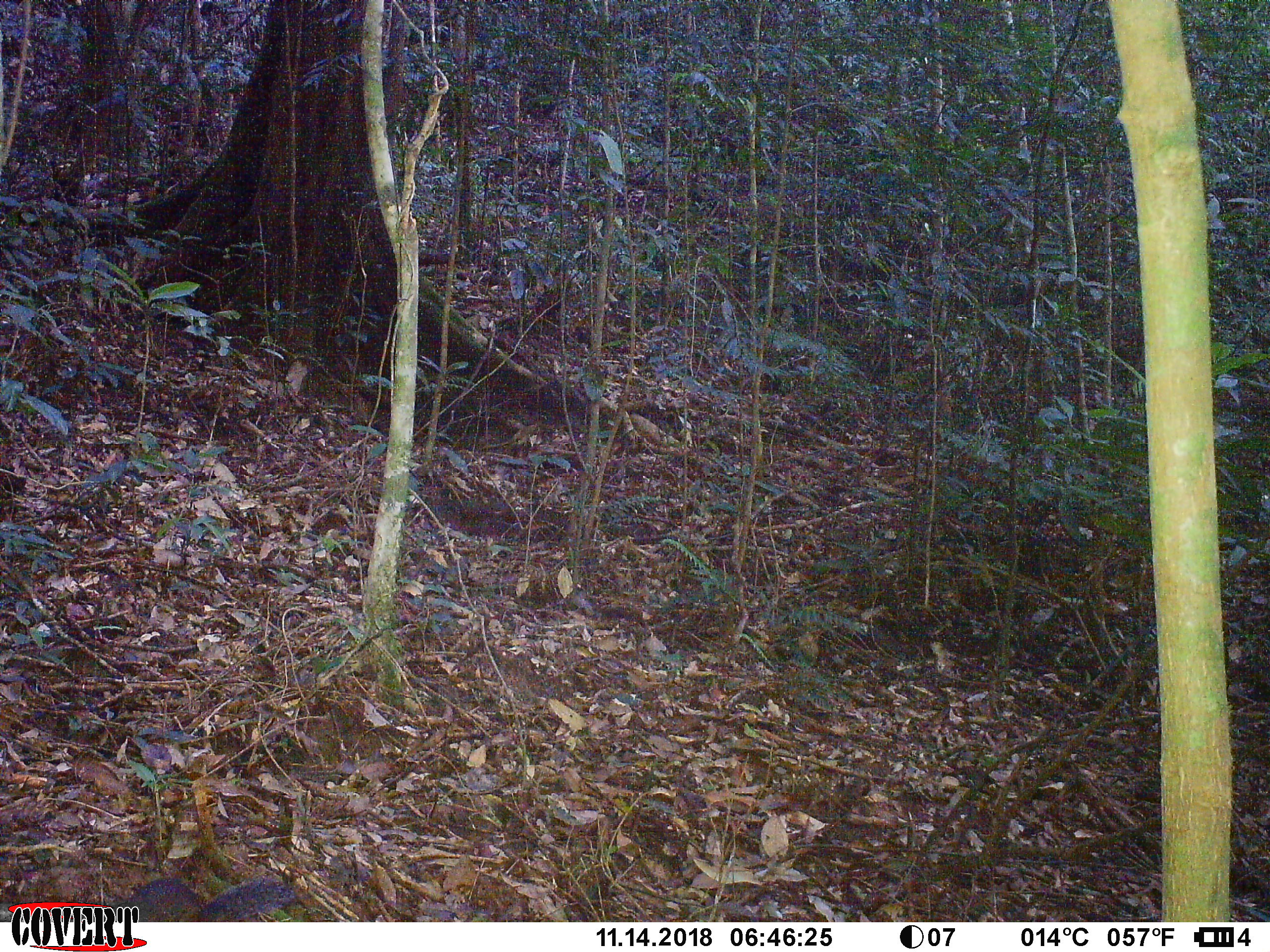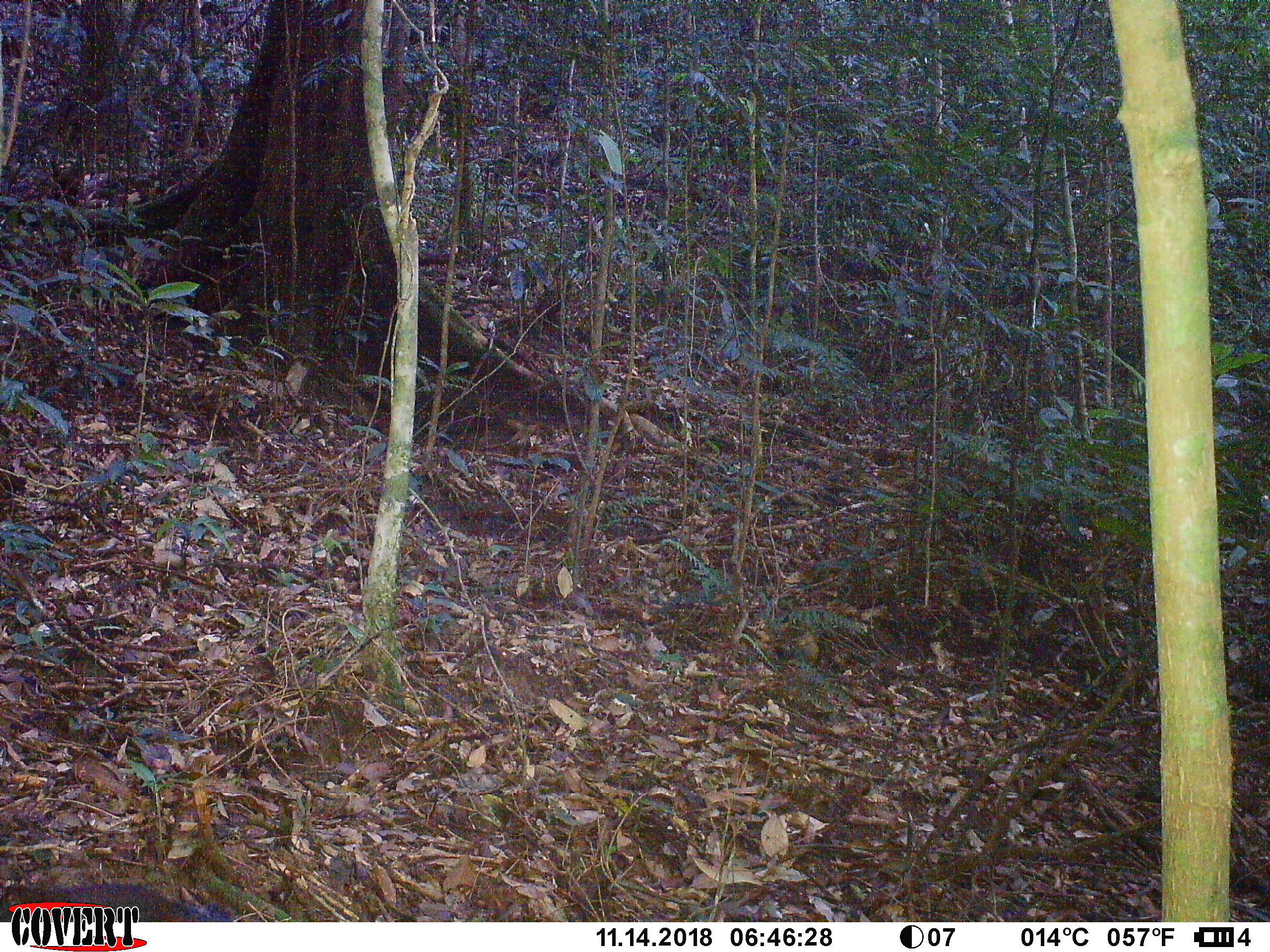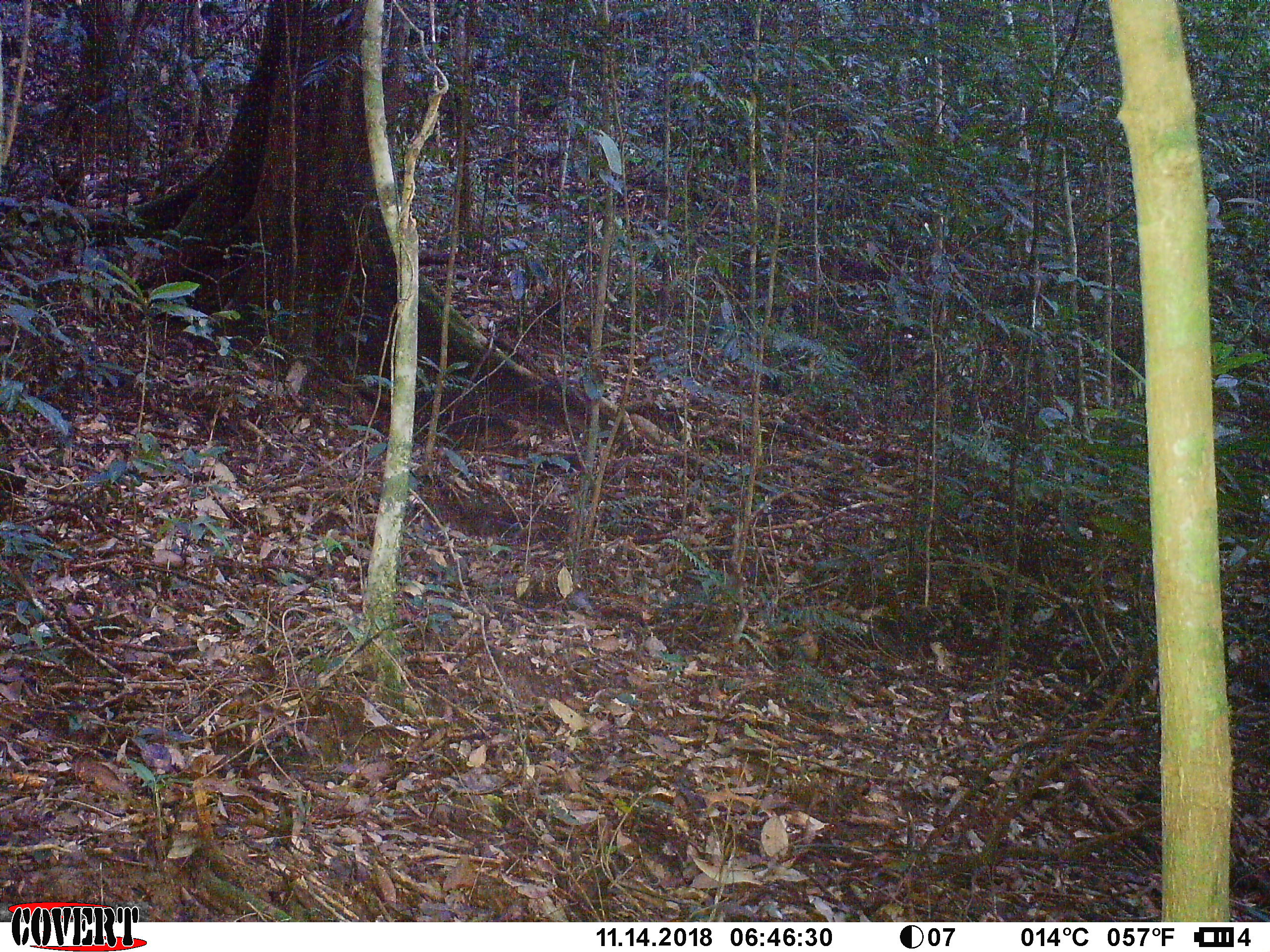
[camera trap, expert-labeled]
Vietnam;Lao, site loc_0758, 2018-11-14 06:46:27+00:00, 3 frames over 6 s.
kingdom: Animalia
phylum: Chordata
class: Mammalia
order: Rodentia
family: Sciuridae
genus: Dremomys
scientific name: Dremomys rufigenis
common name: red-cheeked squirrel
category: red cheeked squirrel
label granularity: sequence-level